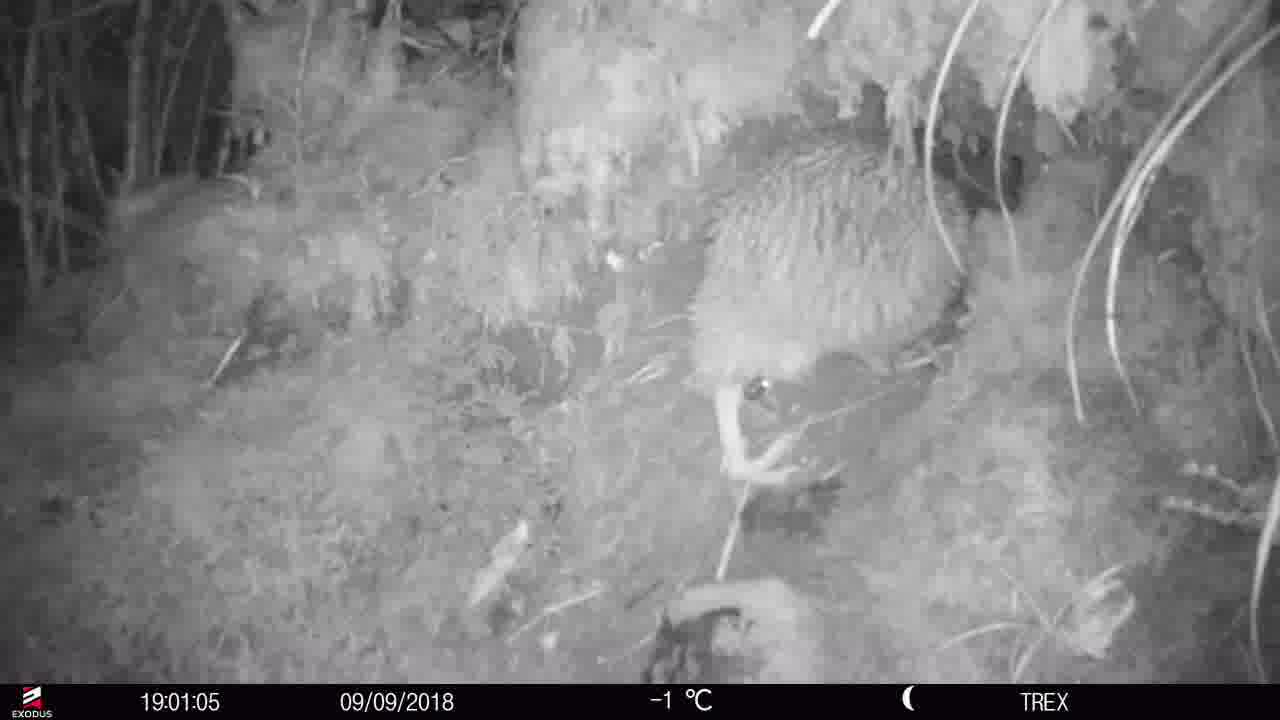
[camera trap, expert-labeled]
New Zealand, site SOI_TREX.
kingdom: Animalia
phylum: Chordata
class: Aves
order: Apterygiformes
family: Apterygidae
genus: Apteryx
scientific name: Apteryx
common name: kiwi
Kiwi (Apteryx).